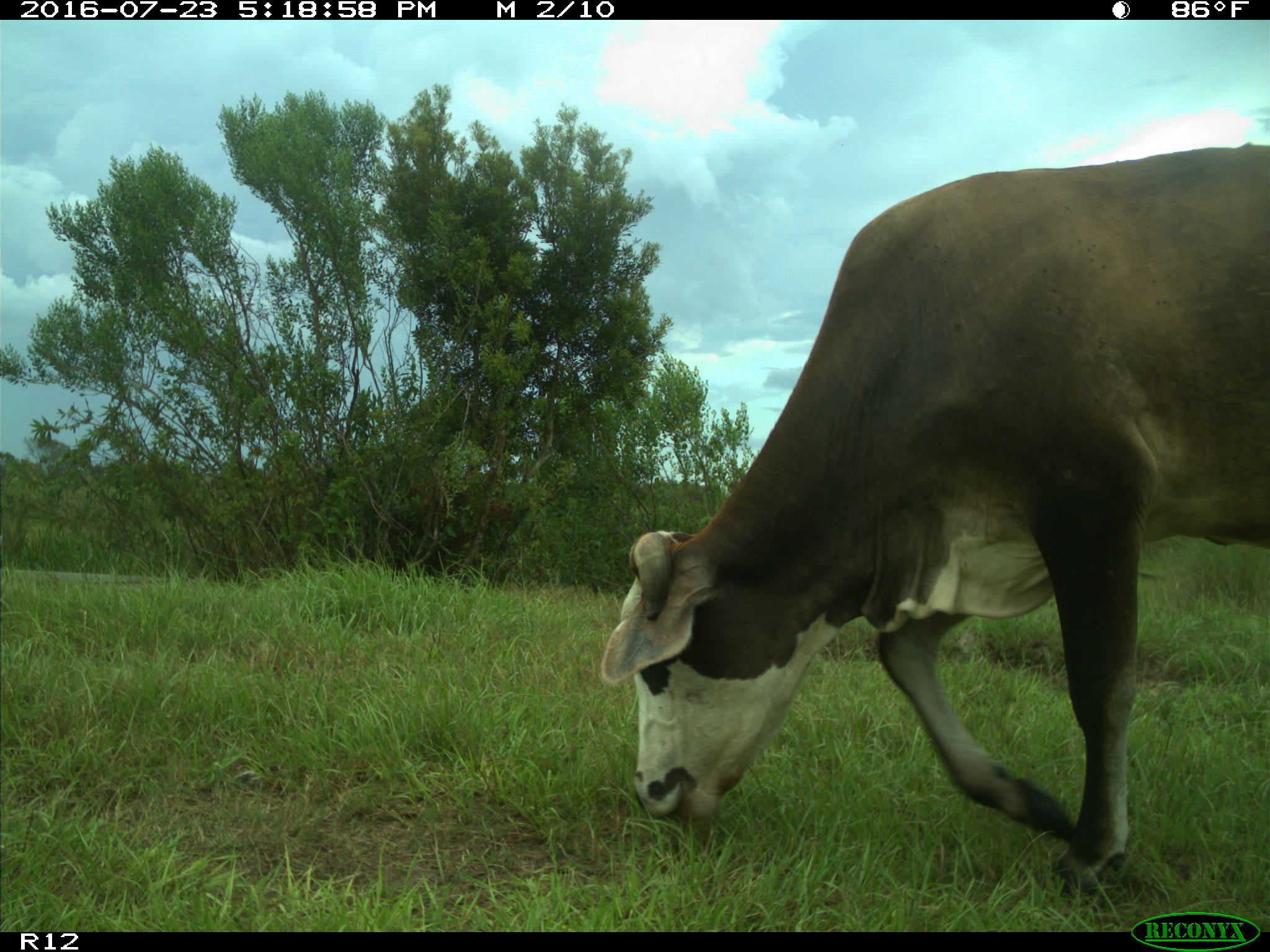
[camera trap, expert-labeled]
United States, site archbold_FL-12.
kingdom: Animalia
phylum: Chordata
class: Mammalia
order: Artiodactyla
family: Bovidae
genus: Bos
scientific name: Bos taurus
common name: domestic cow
Bos taurus (domestic cow).